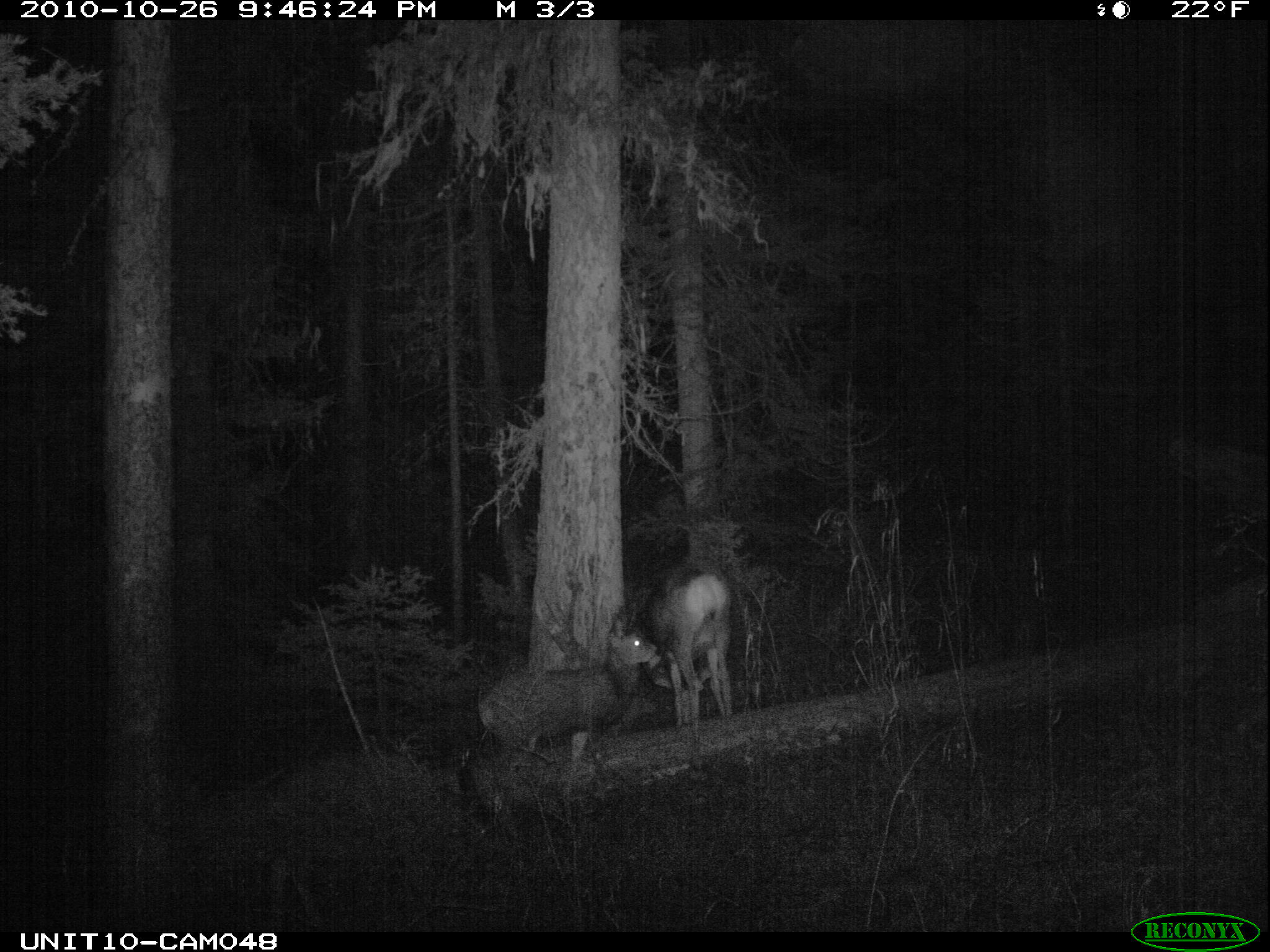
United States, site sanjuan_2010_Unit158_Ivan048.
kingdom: Animalia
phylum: Chordata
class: Mammalia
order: Artiodactyla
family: Cervidae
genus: Odocoileus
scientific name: Odocoileus hemionus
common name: mule deer